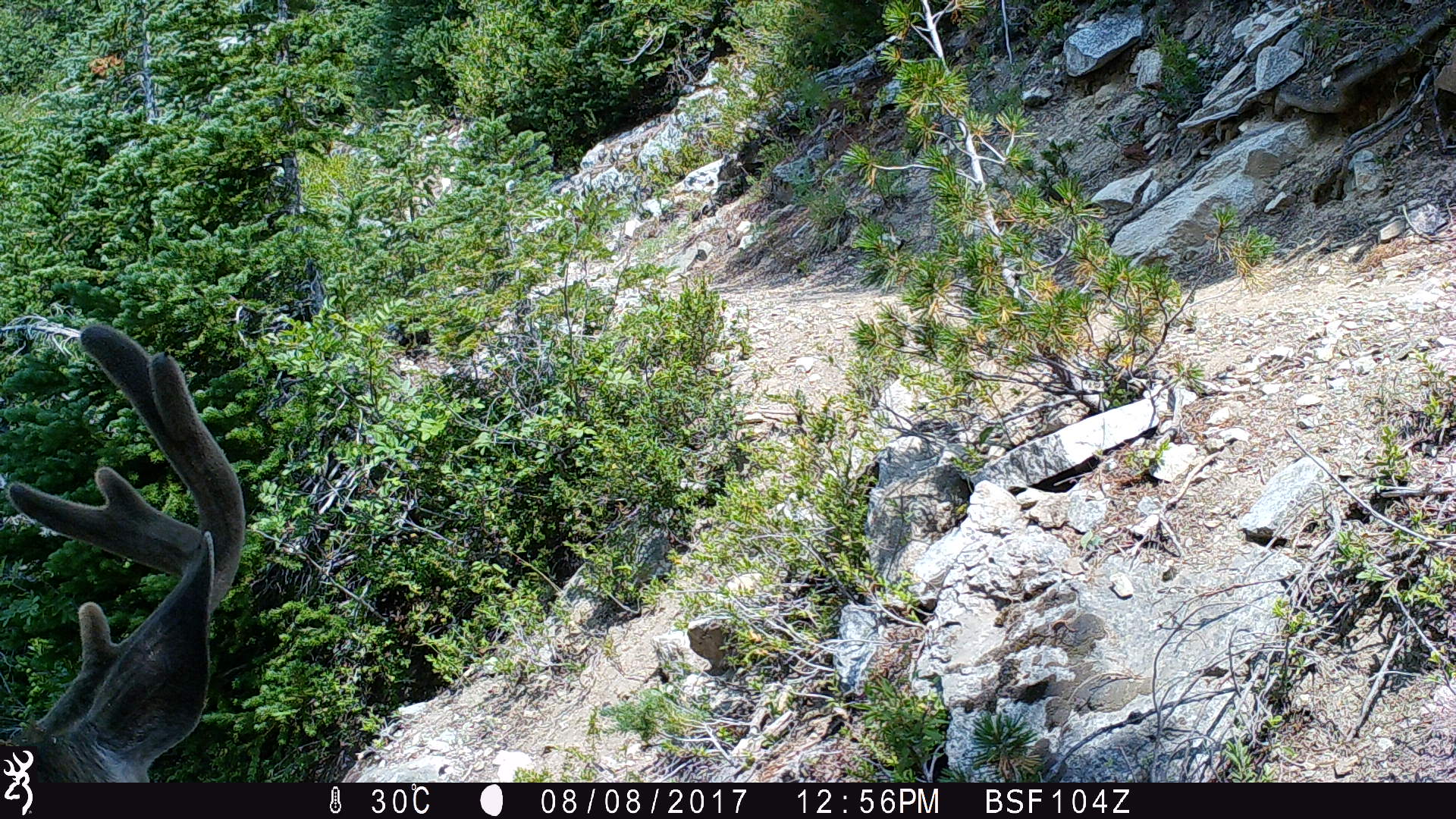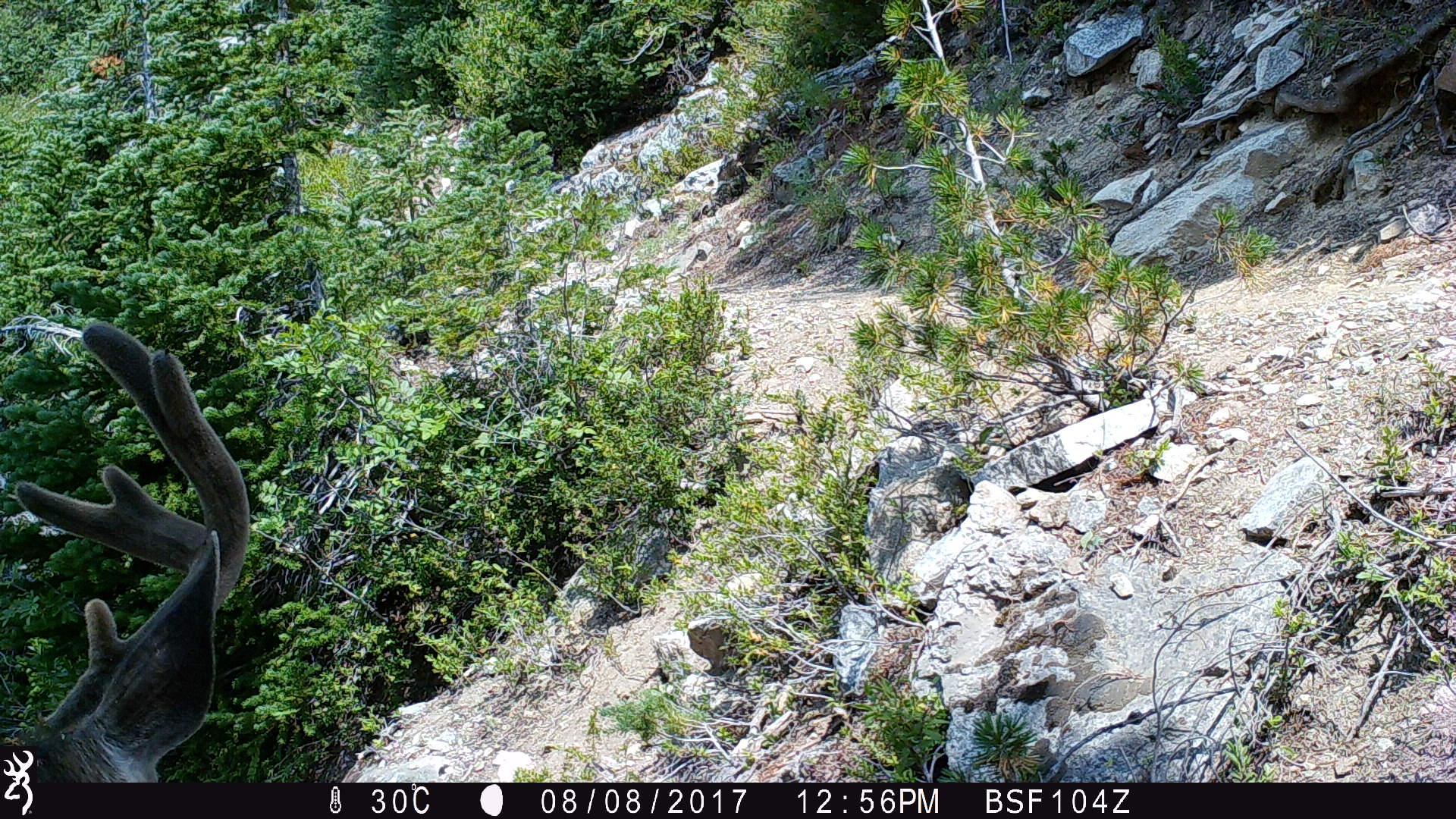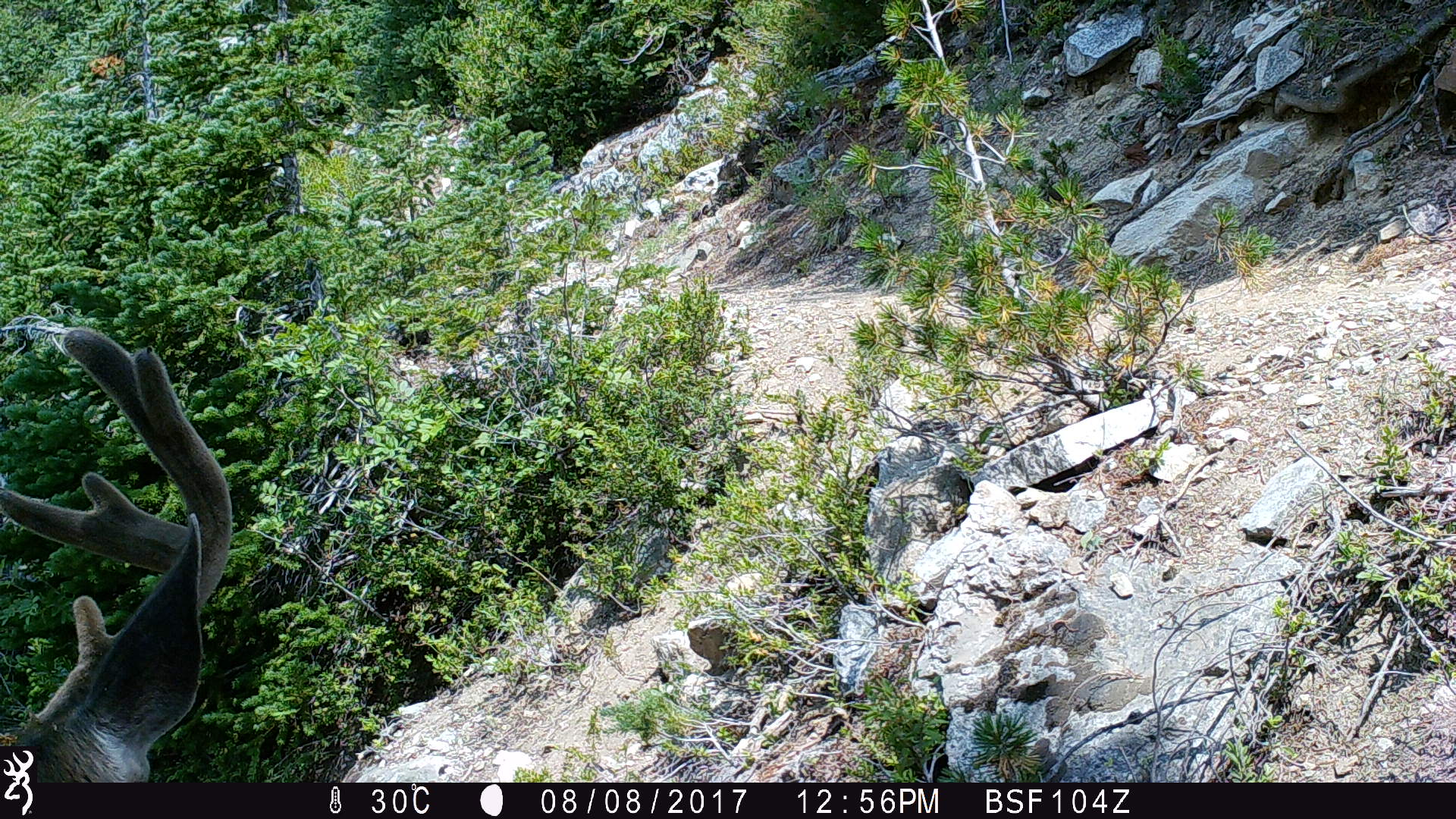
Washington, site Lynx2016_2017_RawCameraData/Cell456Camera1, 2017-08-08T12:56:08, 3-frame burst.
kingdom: Animalia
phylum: Chordata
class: Mammalia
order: Artiodactyla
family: Cervidae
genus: Odocoileus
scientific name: Odocoileus hemionus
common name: mule deer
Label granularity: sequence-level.